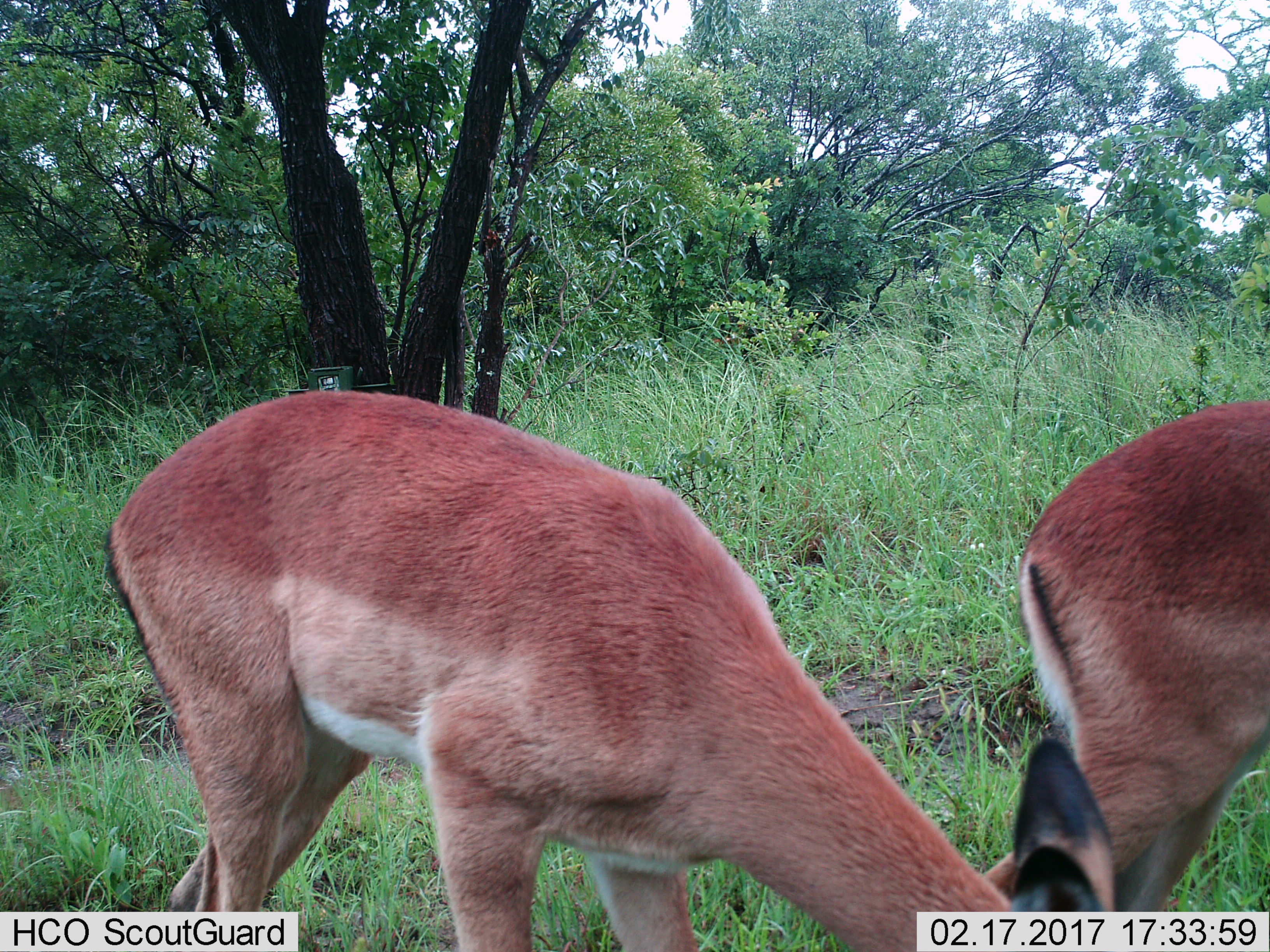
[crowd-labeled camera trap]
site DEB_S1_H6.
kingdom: Animalia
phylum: Chordata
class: Mammalia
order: Artiodactyla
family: Bovidae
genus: Aepyceros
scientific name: Aepyceros melampus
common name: impala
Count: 2.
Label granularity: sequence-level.